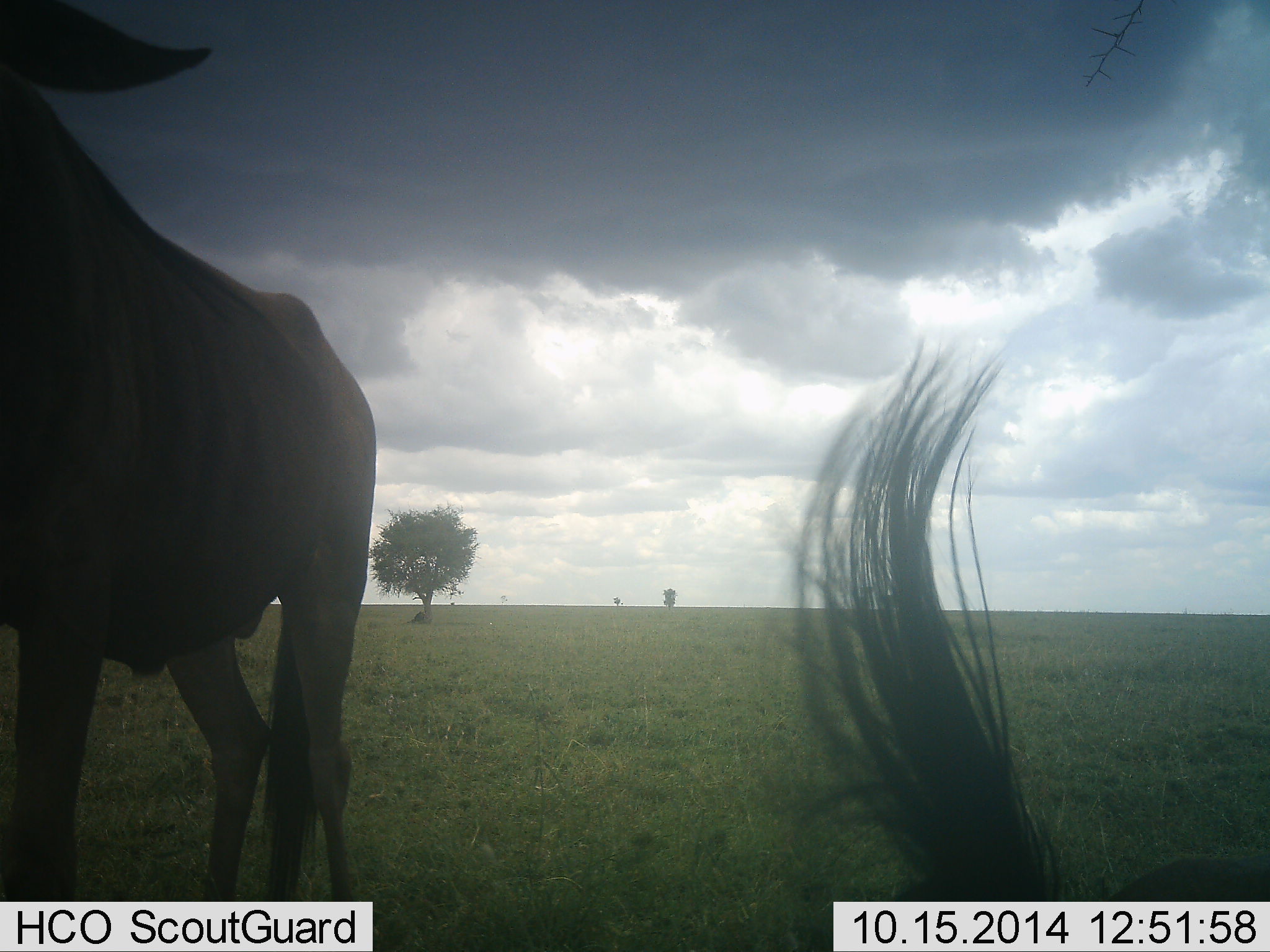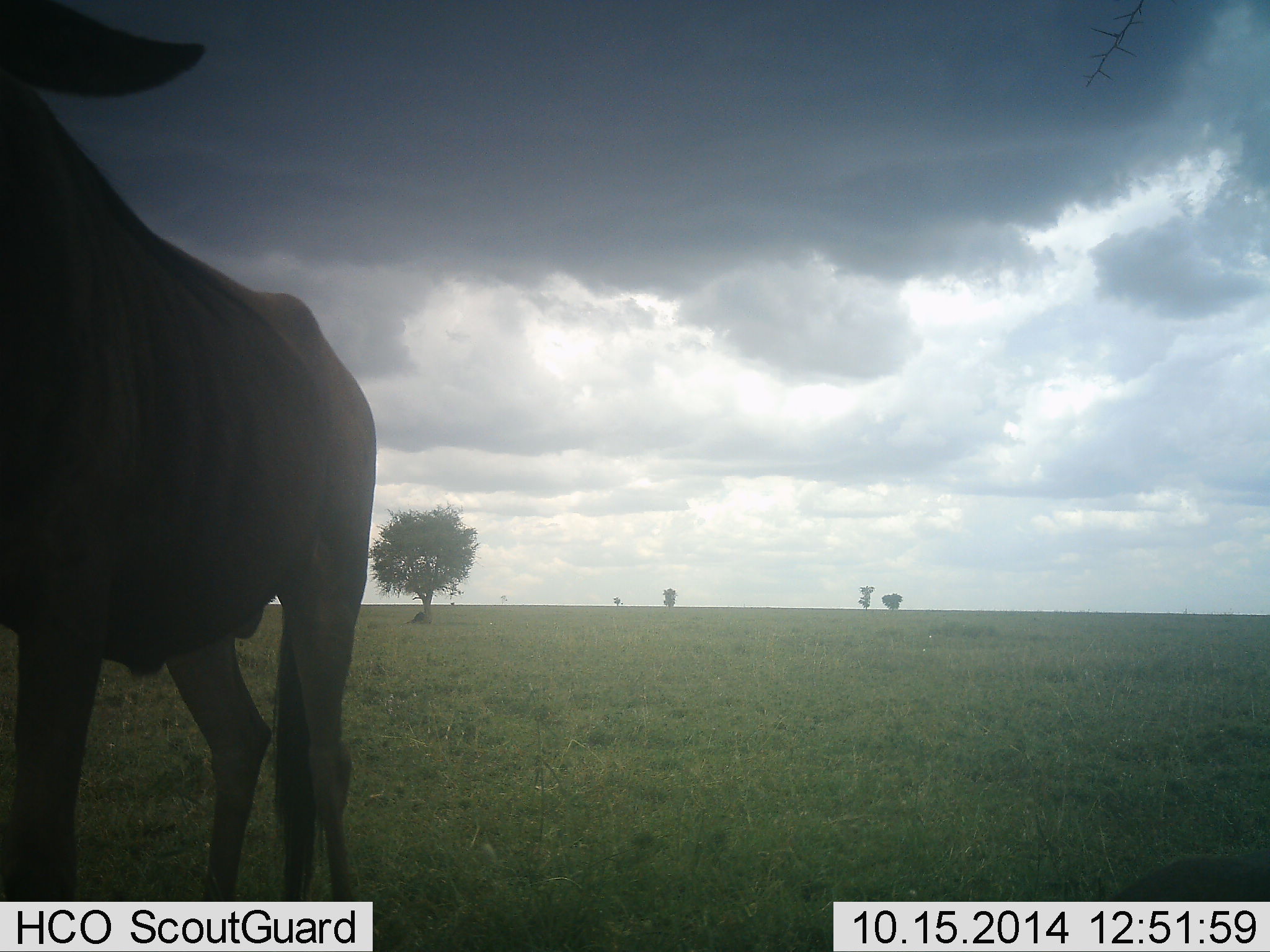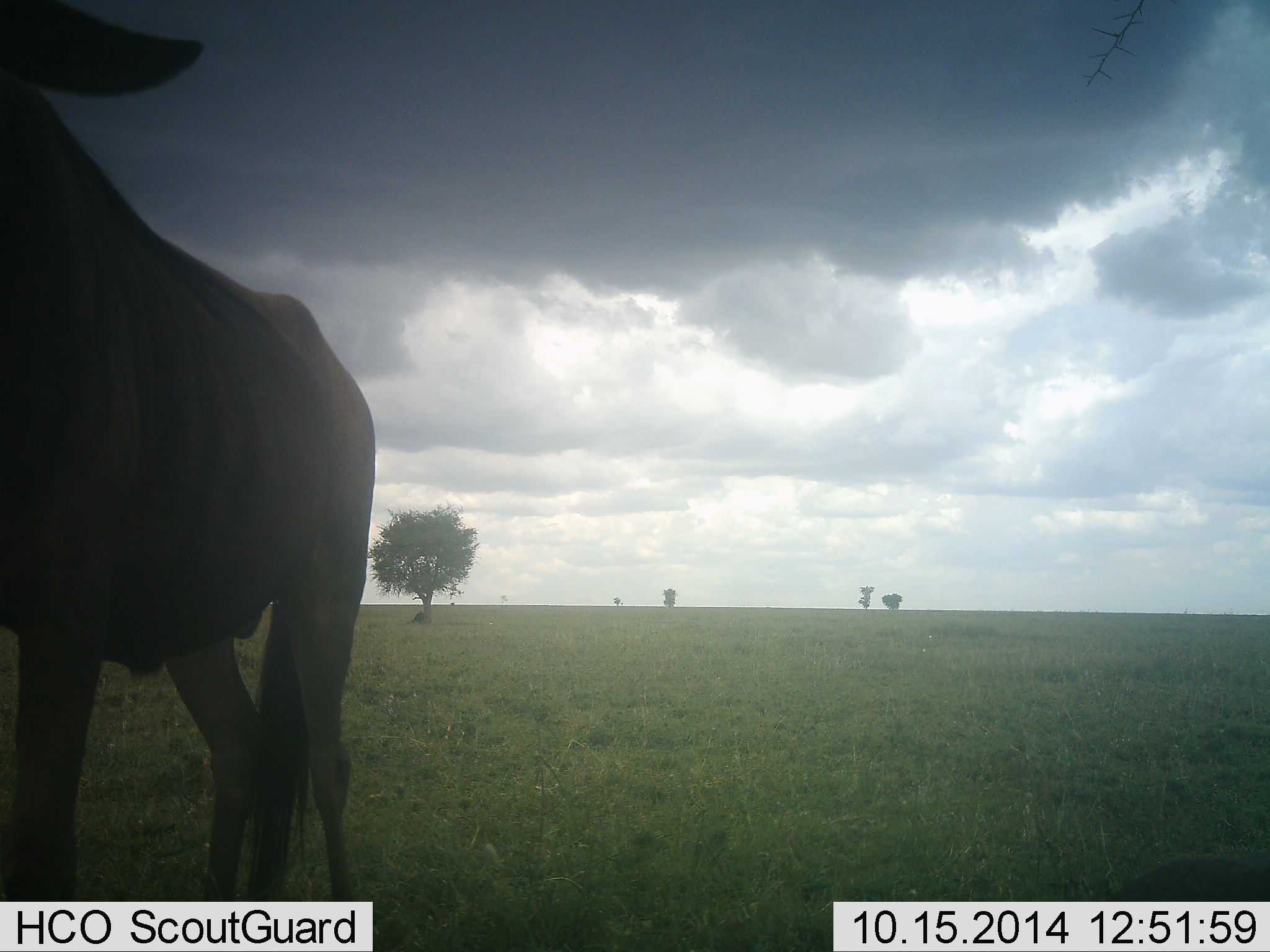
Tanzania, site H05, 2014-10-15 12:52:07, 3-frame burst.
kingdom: Animalia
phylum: Chordata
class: Mammalia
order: Artiodactyla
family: Bovidae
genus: Connochaetes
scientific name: Connochaetes taurinus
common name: blue wildebeest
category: wildebeest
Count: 2.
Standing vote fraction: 80%.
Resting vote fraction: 30%.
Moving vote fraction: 0%.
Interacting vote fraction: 0%.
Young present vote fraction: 0%.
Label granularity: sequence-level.